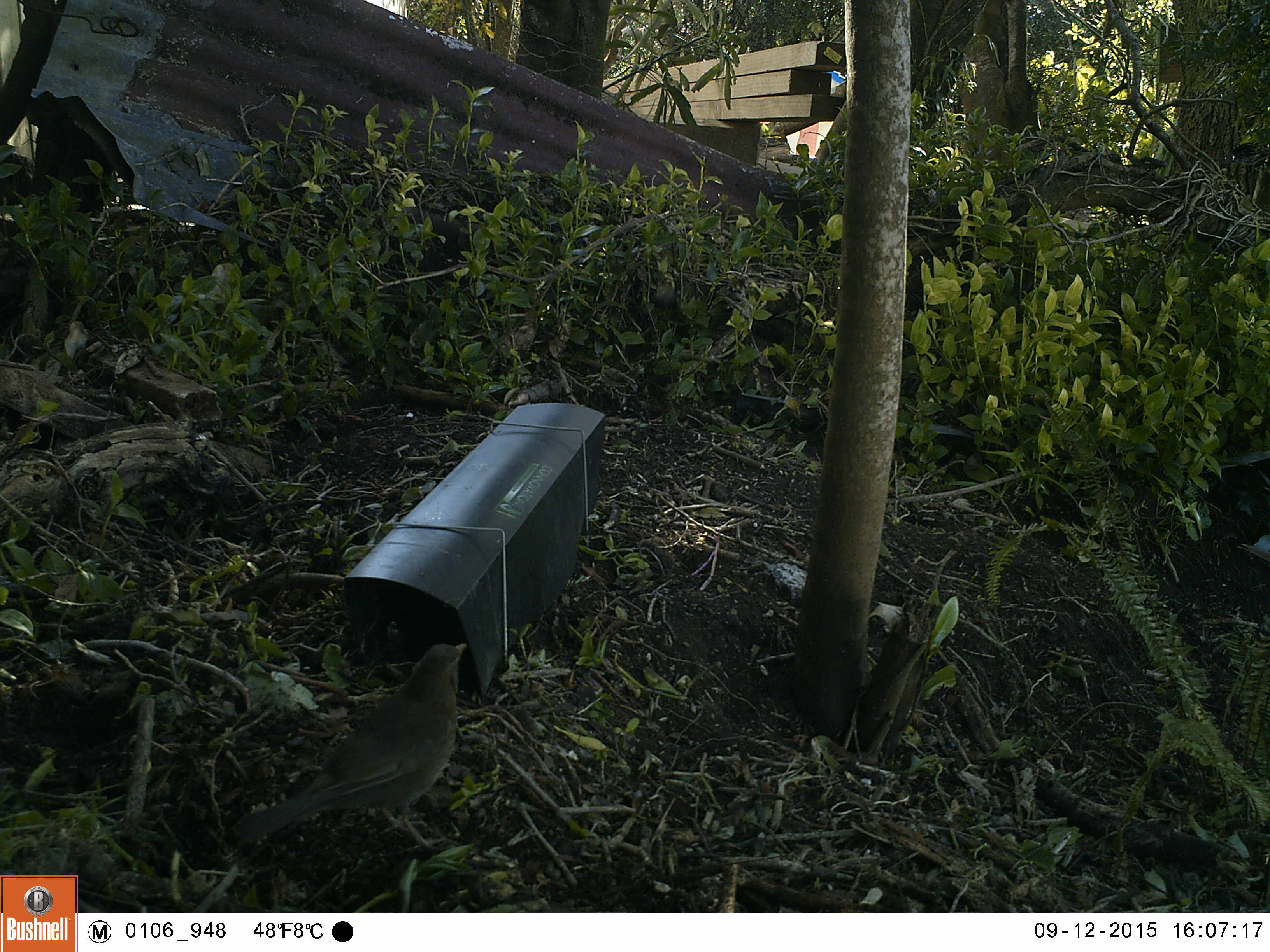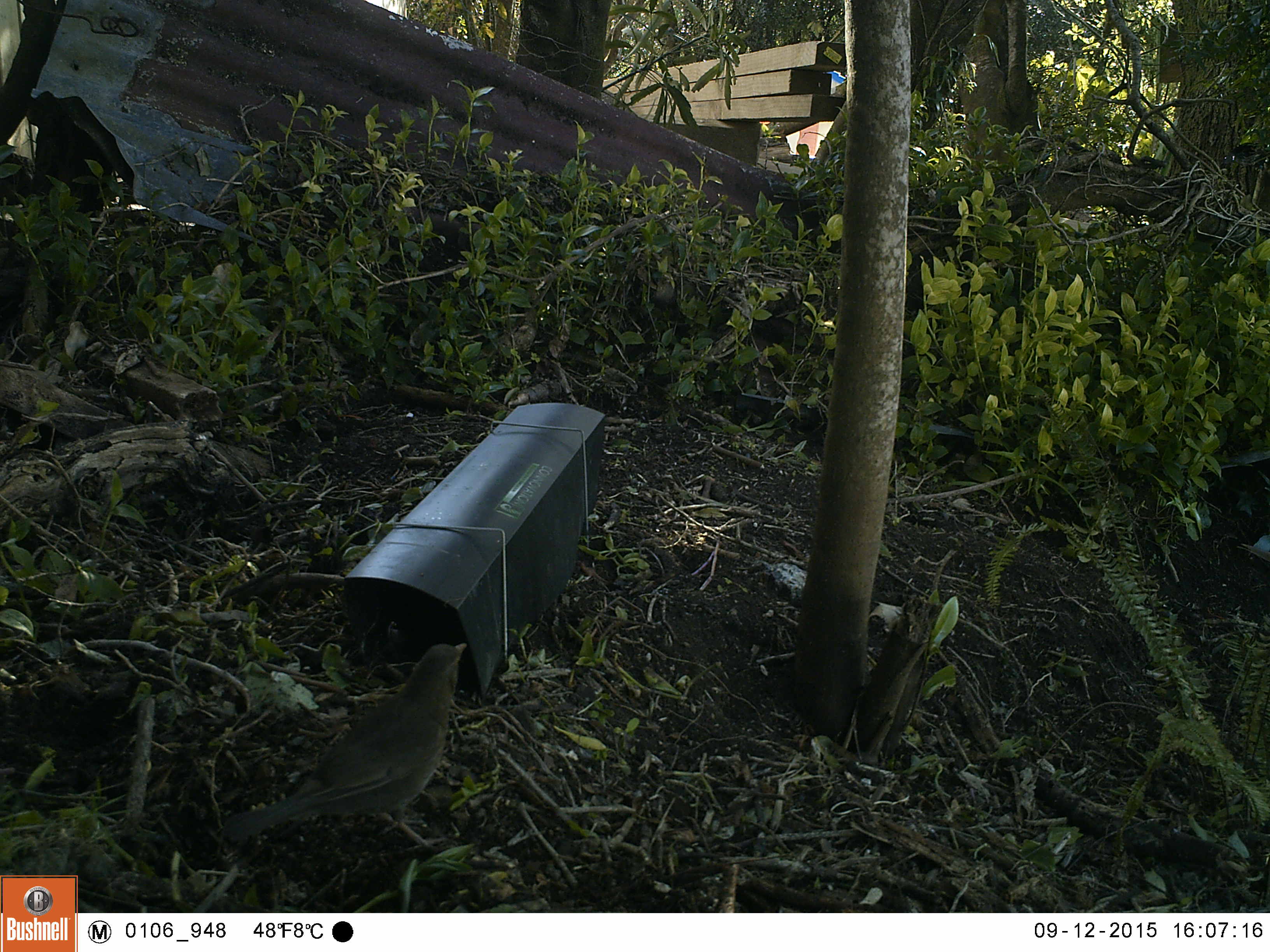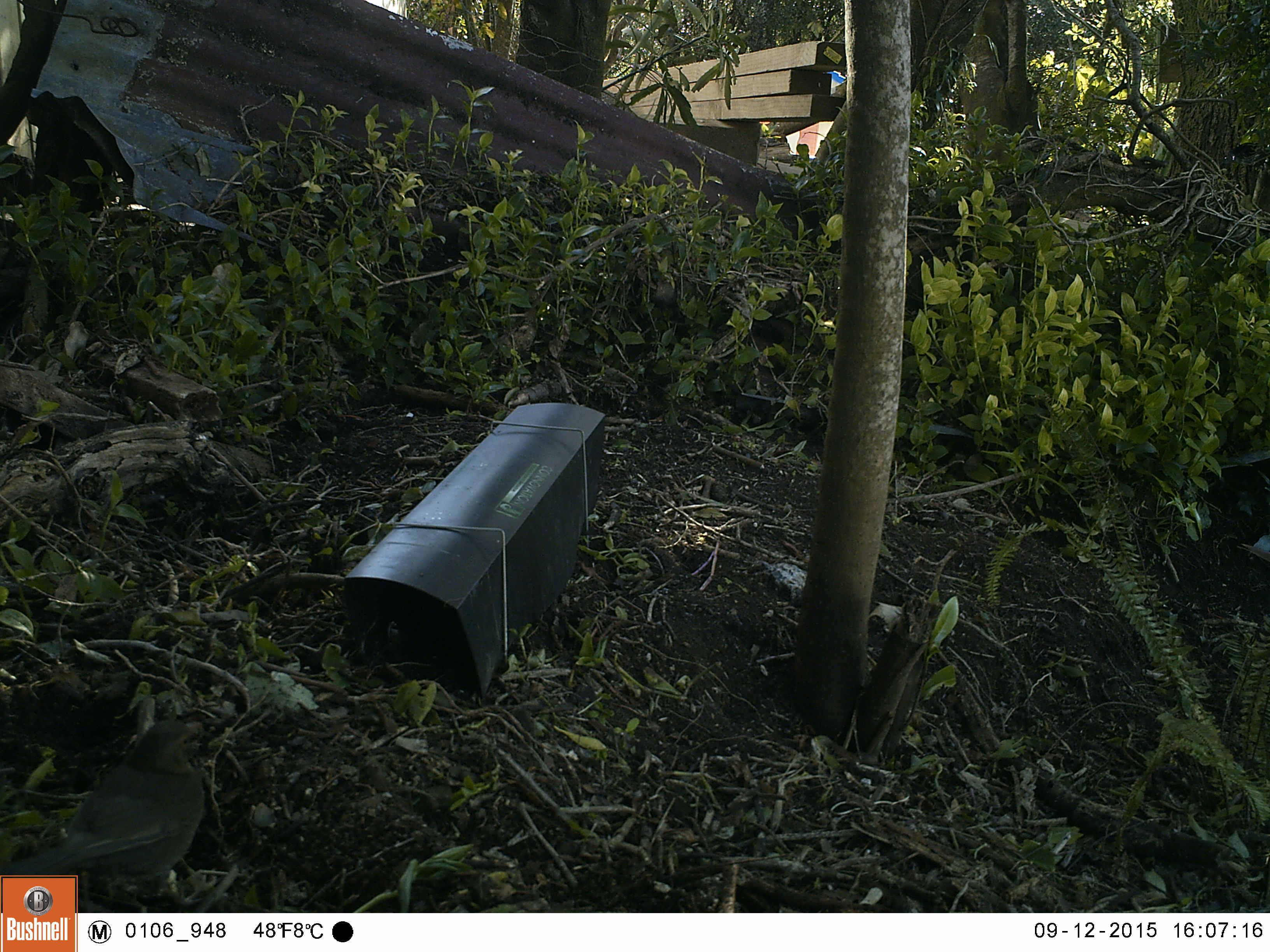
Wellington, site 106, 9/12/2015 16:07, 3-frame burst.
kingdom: Animalia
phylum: Chordata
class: Aves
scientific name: Aves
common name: bird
Bird (Aves).